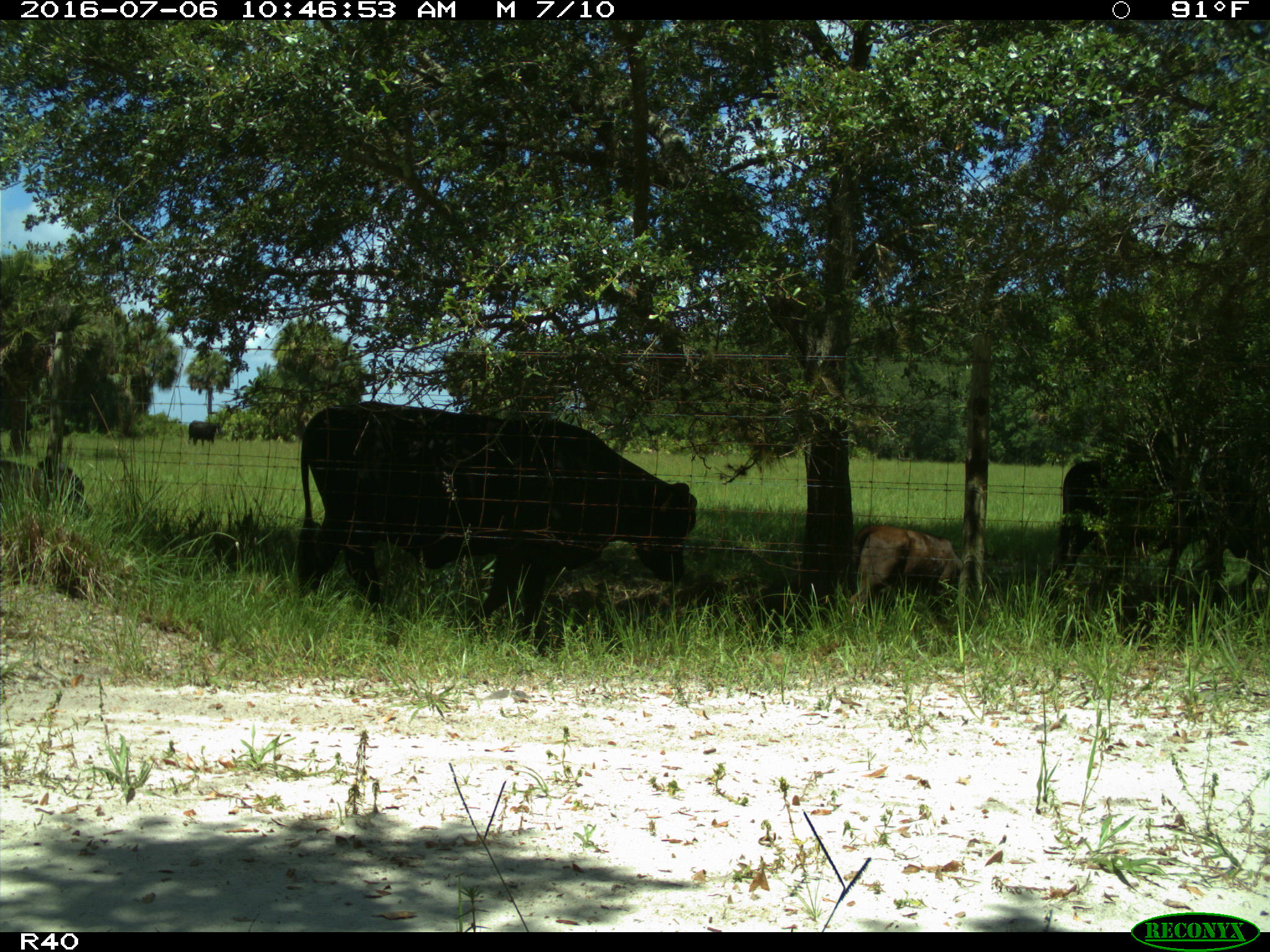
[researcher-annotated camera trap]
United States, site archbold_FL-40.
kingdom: Animalia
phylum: Chordata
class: Mammalia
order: Artiodactyla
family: Bovidae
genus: Bos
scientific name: Bos taurus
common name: domestic cow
Bos taurus (domestic cow).